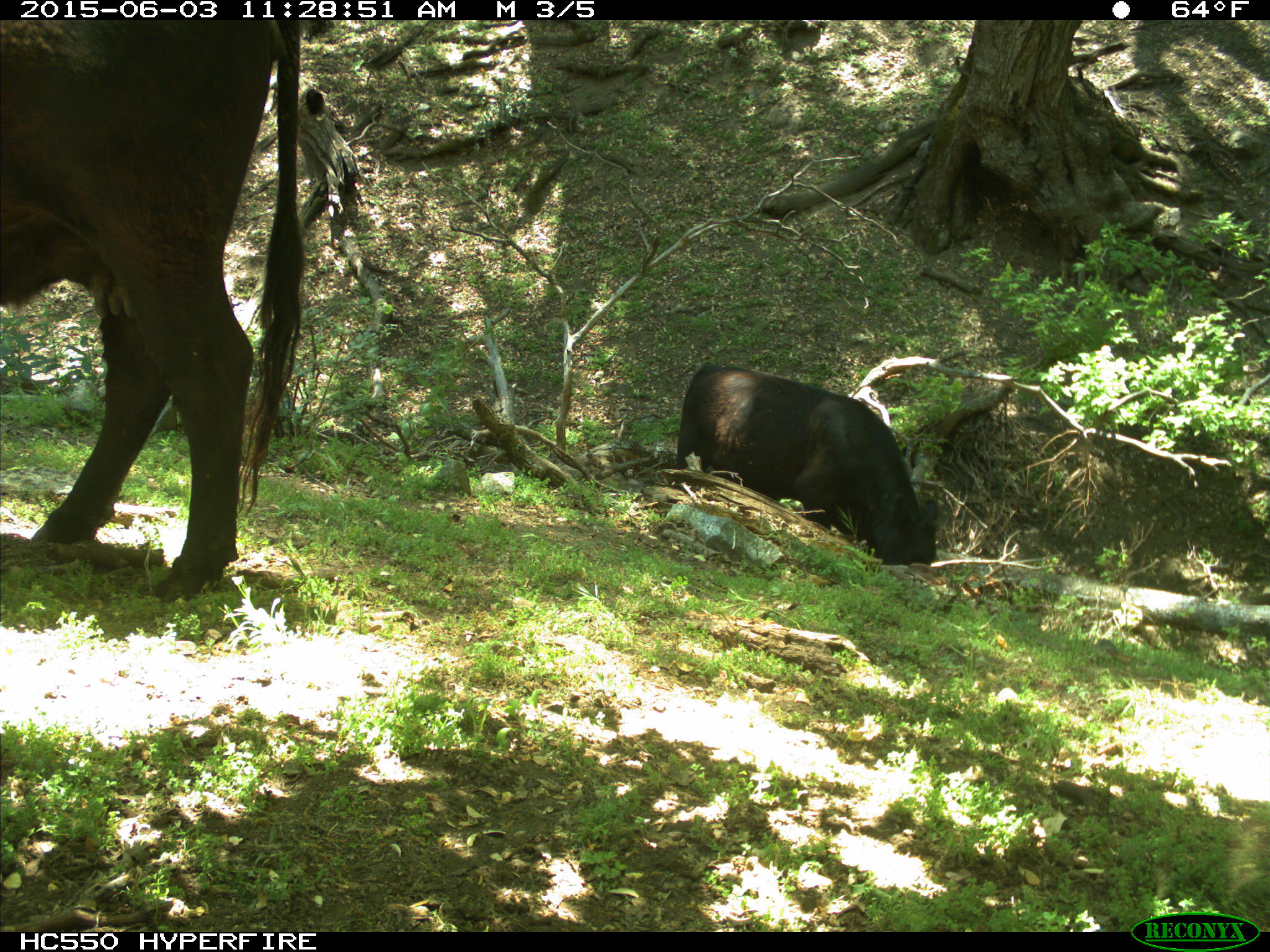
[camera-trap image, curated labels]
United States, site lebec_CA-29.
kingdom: Animalia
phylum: Chordata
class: Mammalia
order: Artiodactyla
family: Bovidae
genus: Bos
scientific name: Bos taurus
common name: domestic cow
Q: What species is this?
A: Bos taurus (domestic cow).